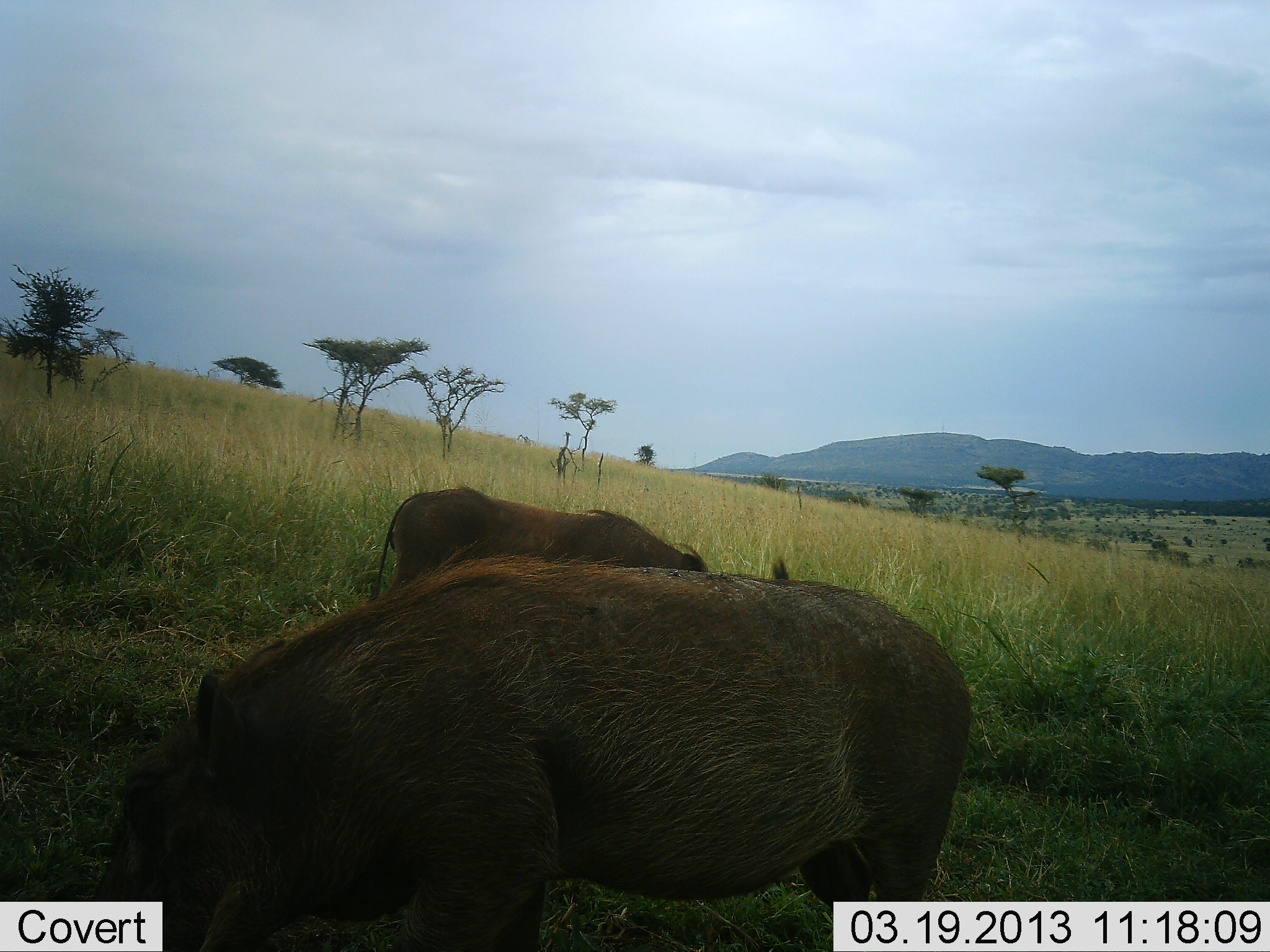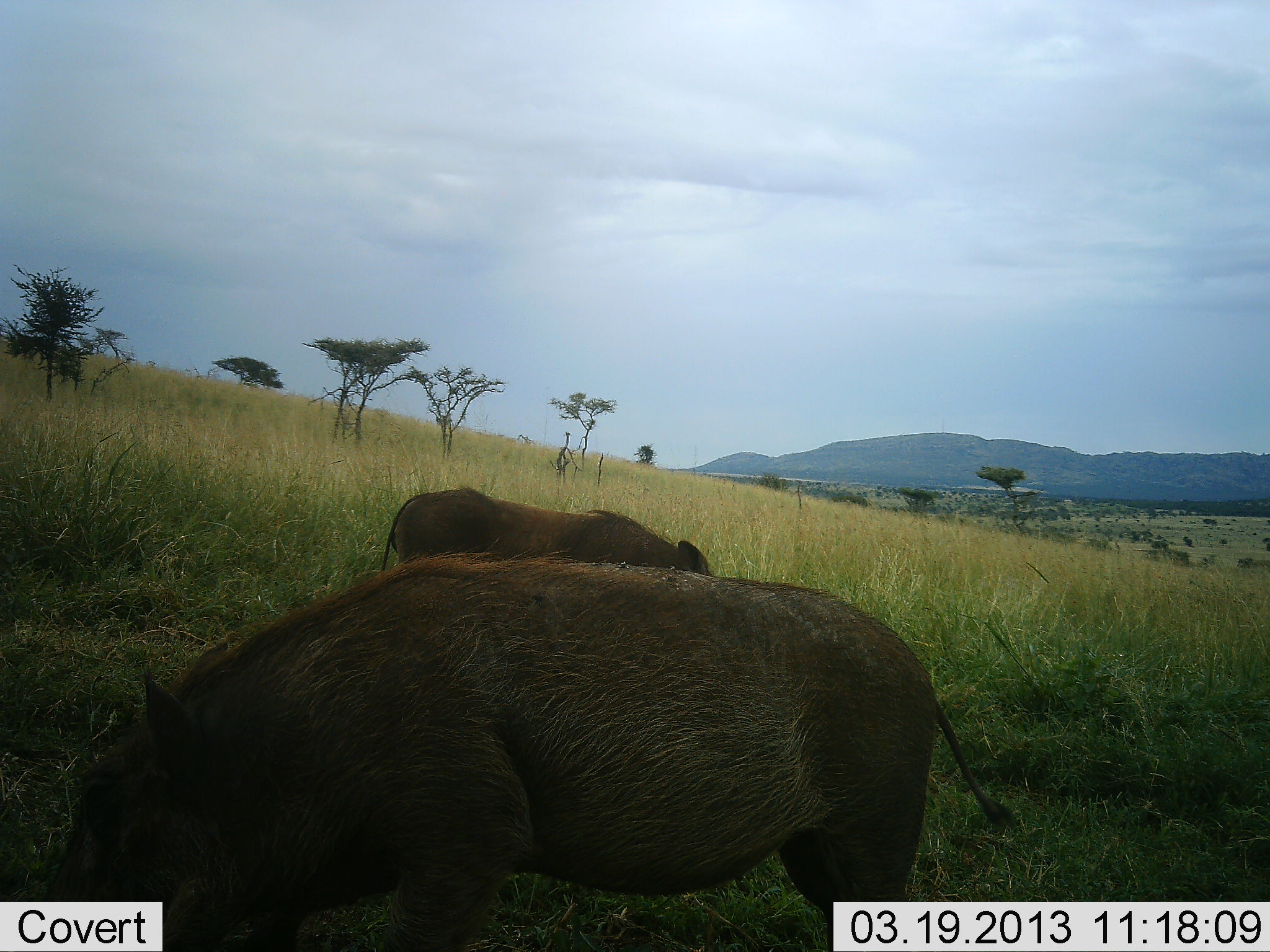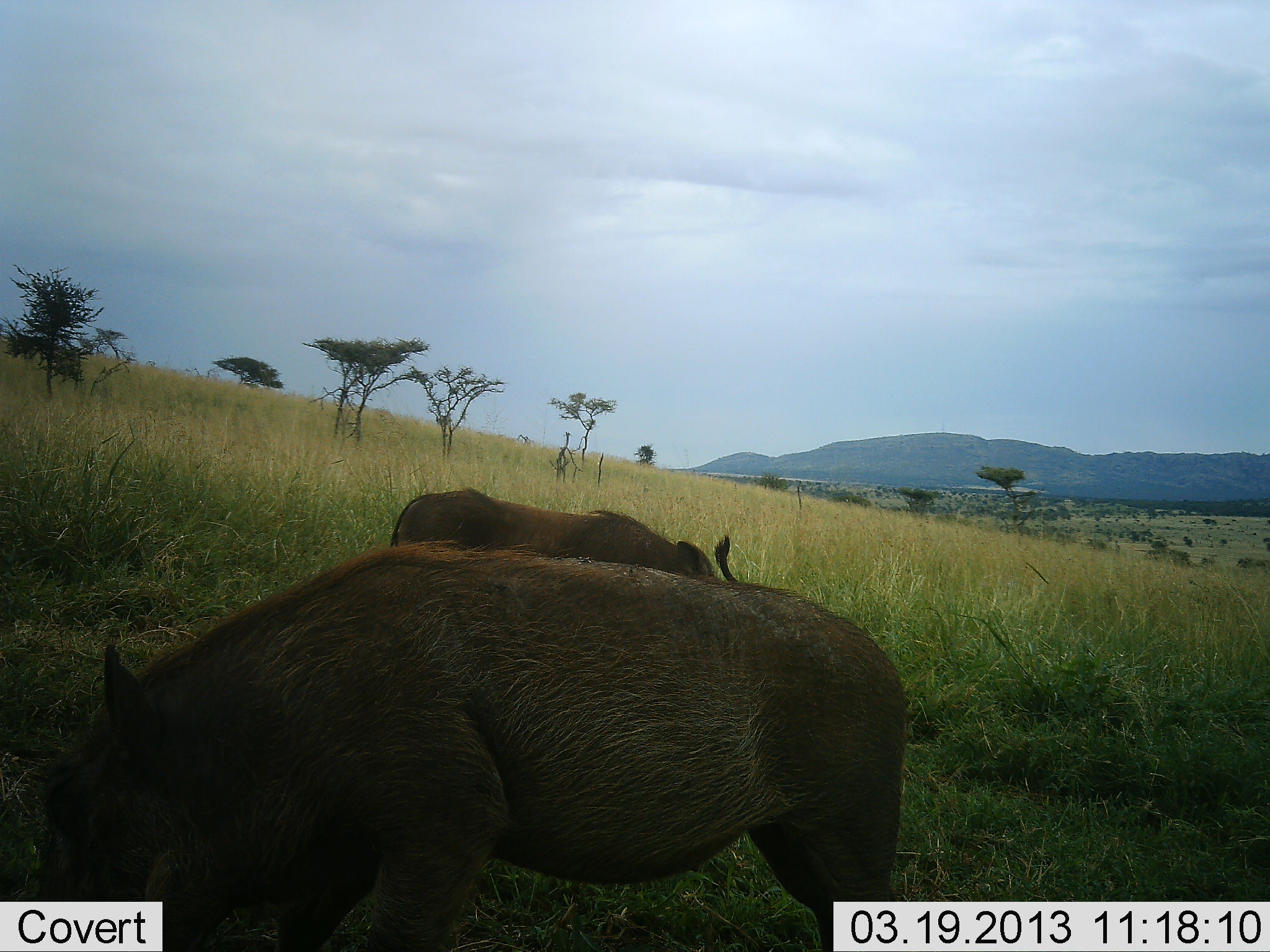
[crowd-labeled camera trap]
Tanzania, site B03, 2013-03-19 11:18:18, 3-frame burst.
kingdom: Animalia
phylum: Chordata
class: Mammalia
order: Artiodactyla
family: Suidae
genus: Phacochoerus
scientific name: Phacochoerus africanus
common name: warthog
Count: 2.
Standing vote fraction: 41%.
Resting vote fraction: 0%.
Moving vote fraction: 7%.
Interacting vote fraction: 0%.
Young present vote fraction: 0%.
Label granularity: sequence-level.